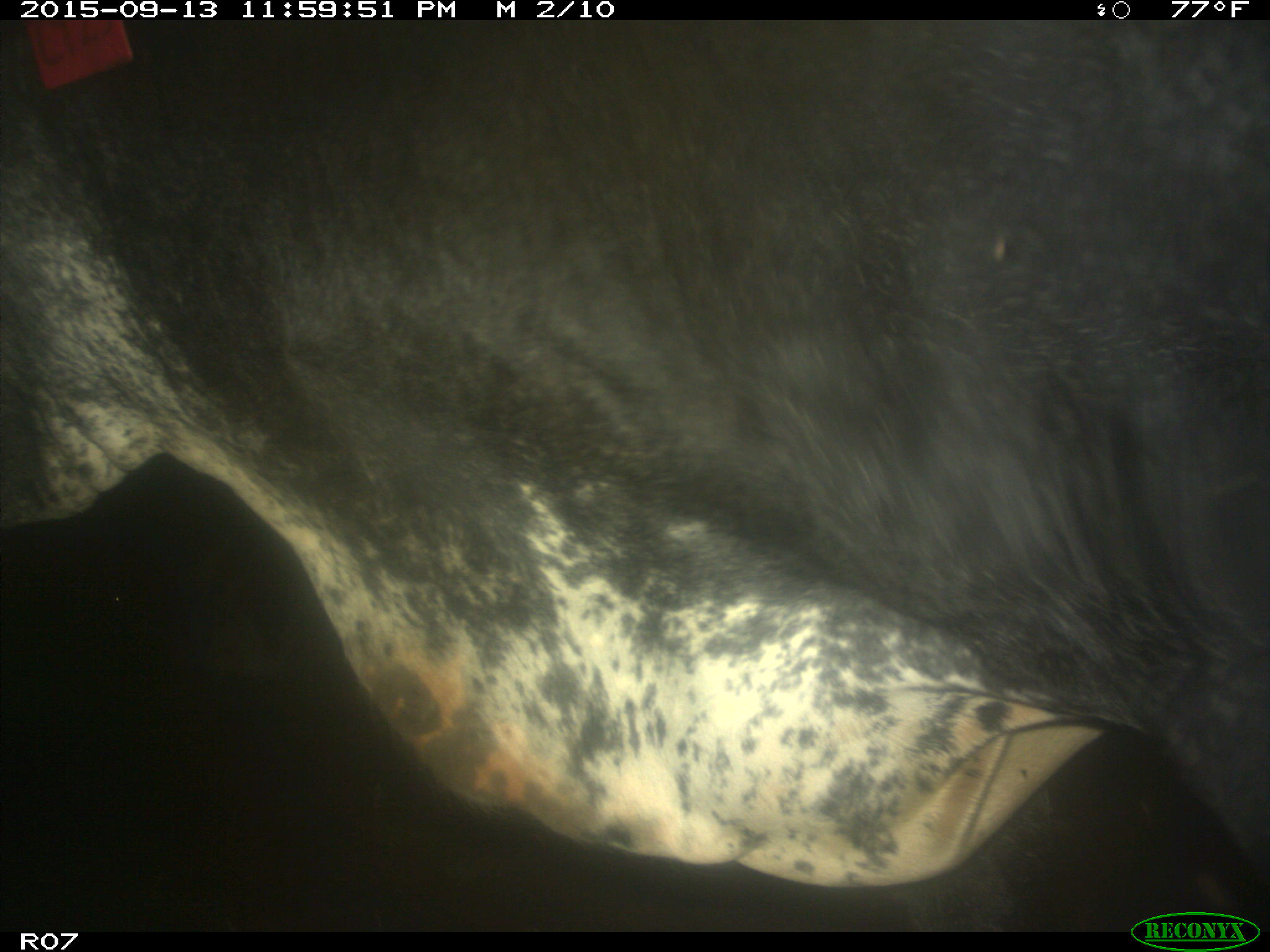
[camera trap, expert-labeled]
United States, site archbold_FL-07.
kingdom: Animalia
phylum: Chordata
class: Mammalia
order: Artiodactyla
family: Bovidae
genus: Bos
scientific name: Bos taurus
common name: domestic cow